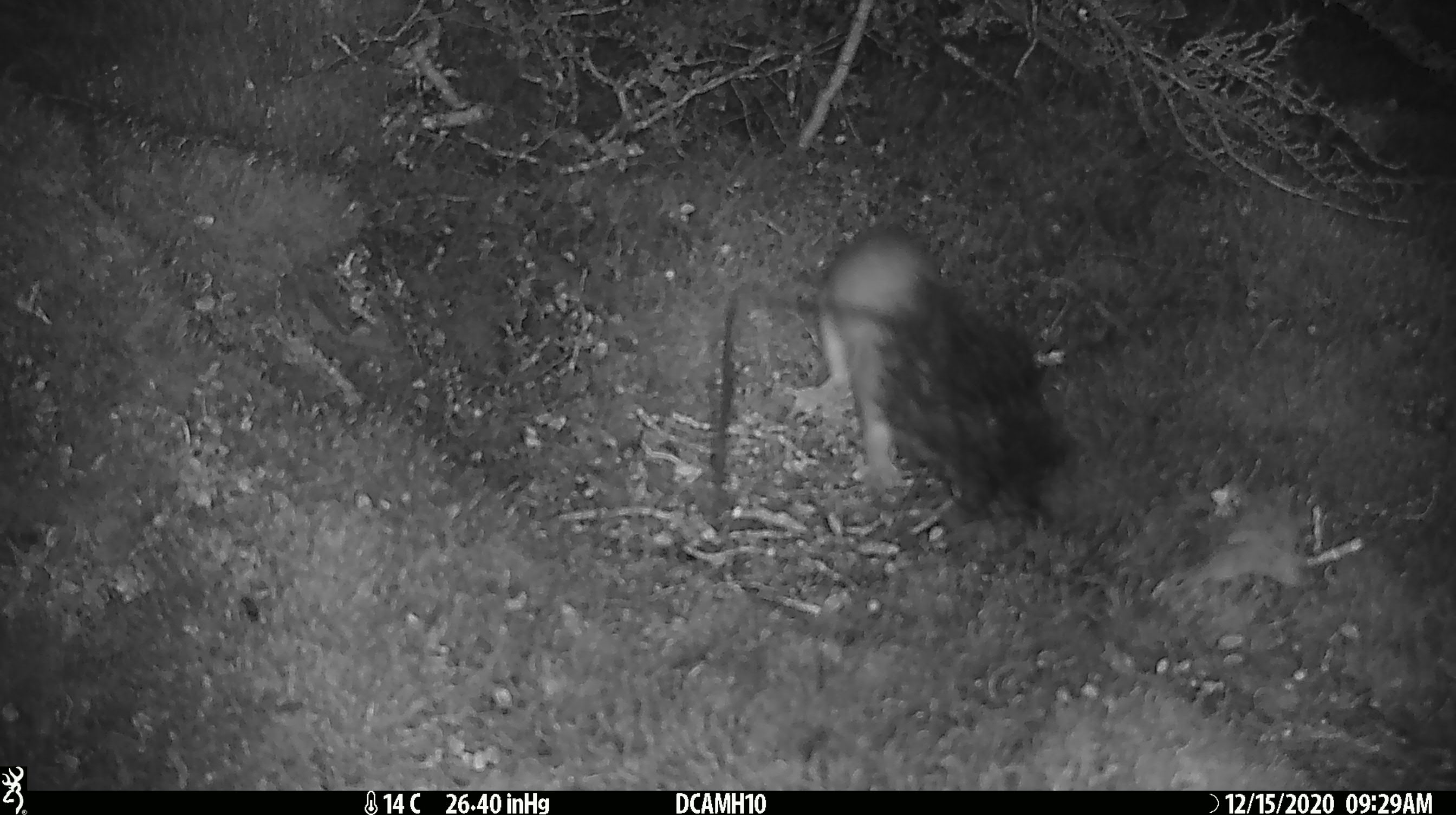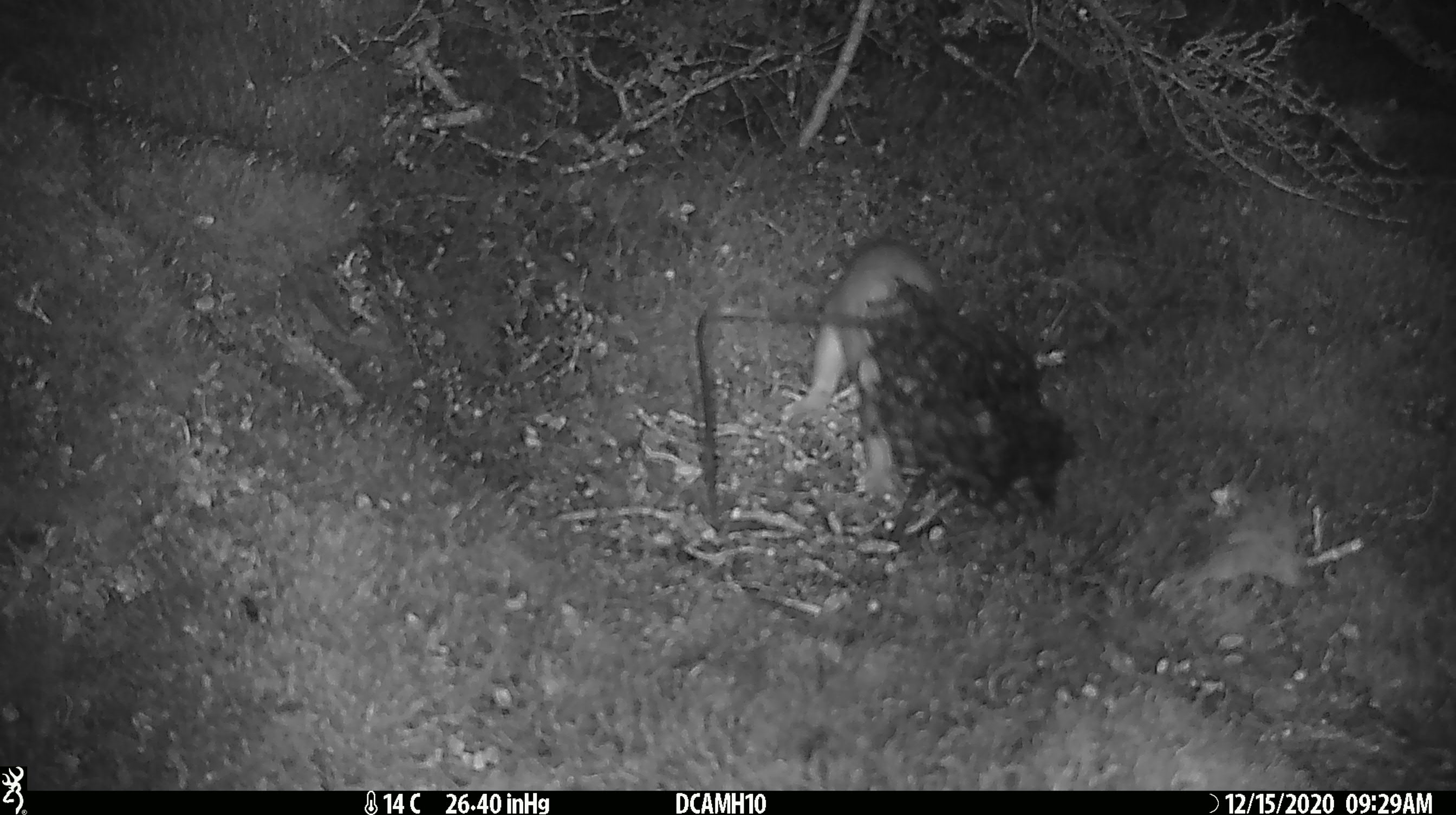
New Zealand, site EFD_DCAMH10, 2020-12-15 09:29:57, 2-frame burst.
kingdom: Animalia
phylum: Chordata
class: Mammalia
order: Carnivora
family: Mustelidae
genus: Mustela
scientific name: Mustela erminea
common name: stoat